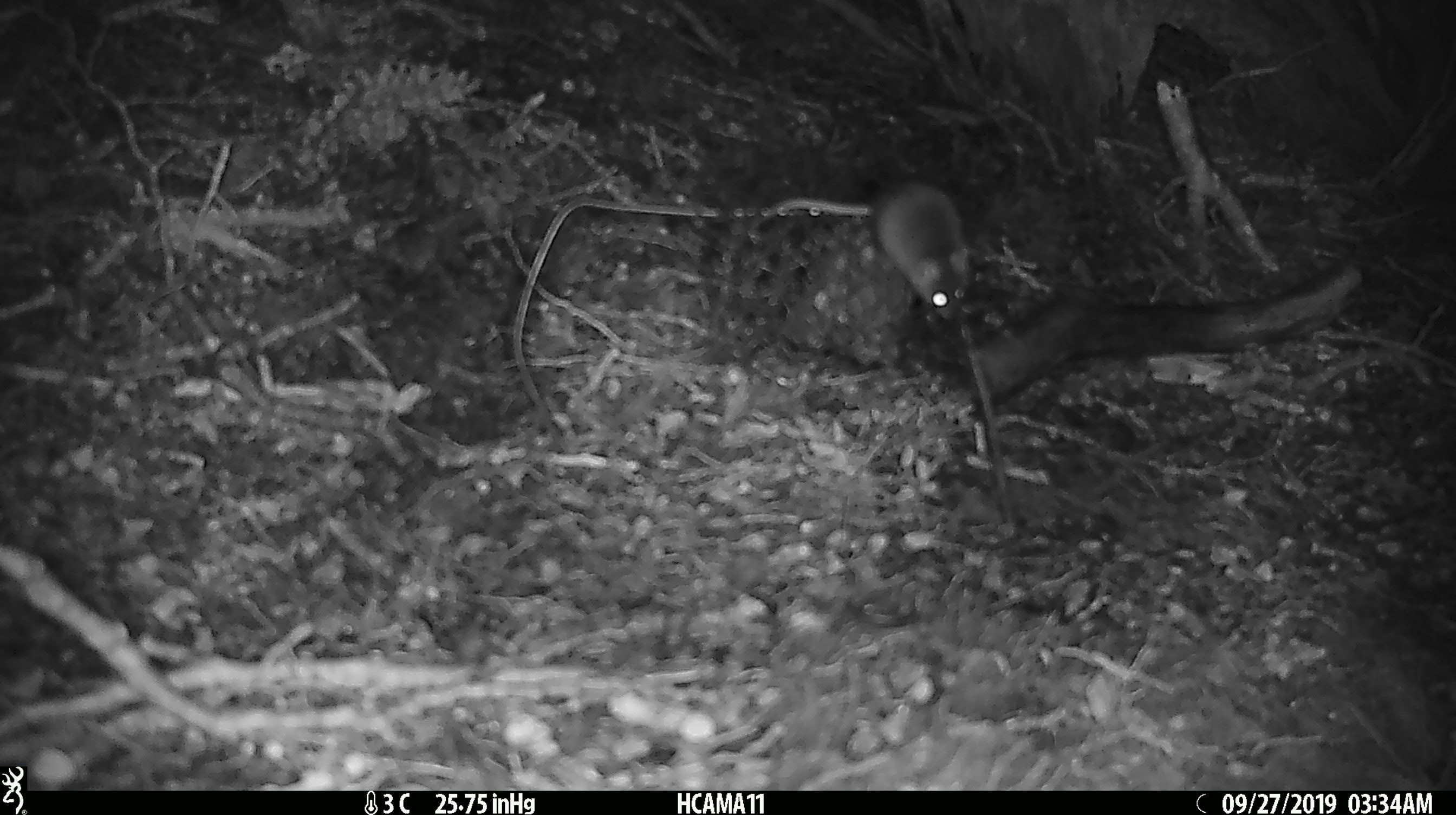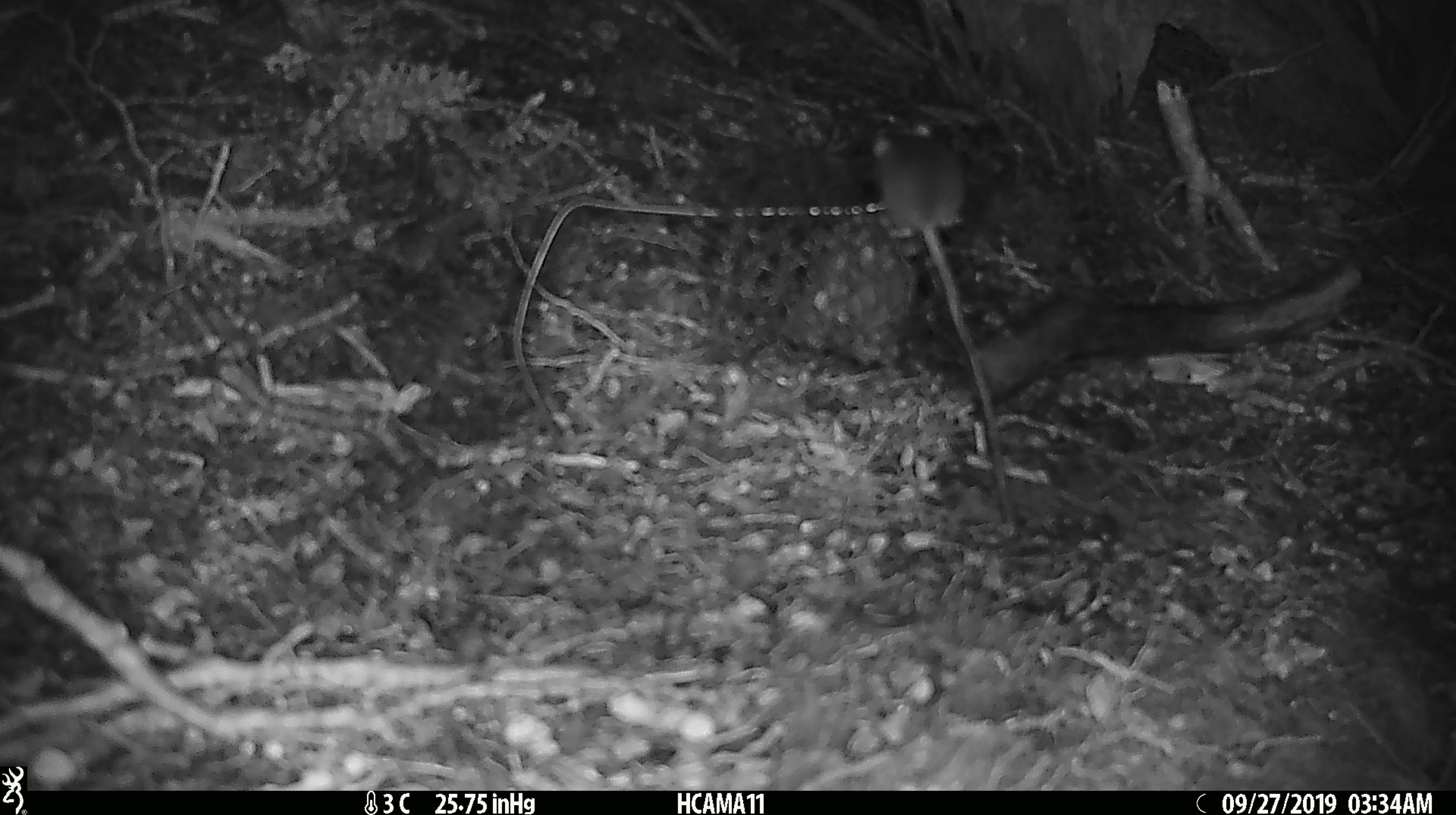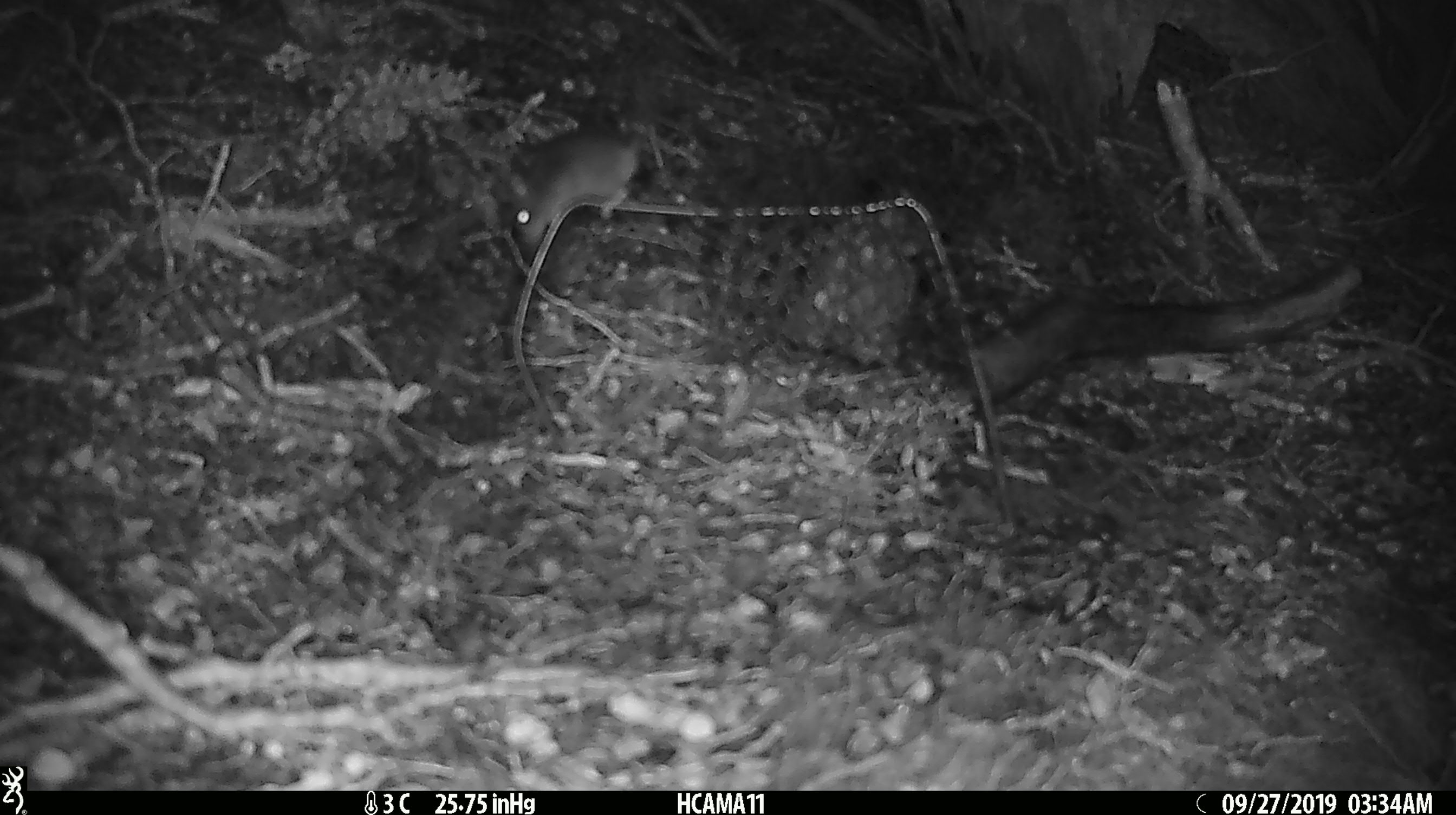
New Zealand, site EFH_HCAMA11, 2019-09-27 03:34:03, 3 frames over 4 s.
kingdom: Animalia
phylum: Chordata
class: Mammalia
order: Rodentia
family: Muridae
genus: Mus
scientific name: Mus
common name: mouse